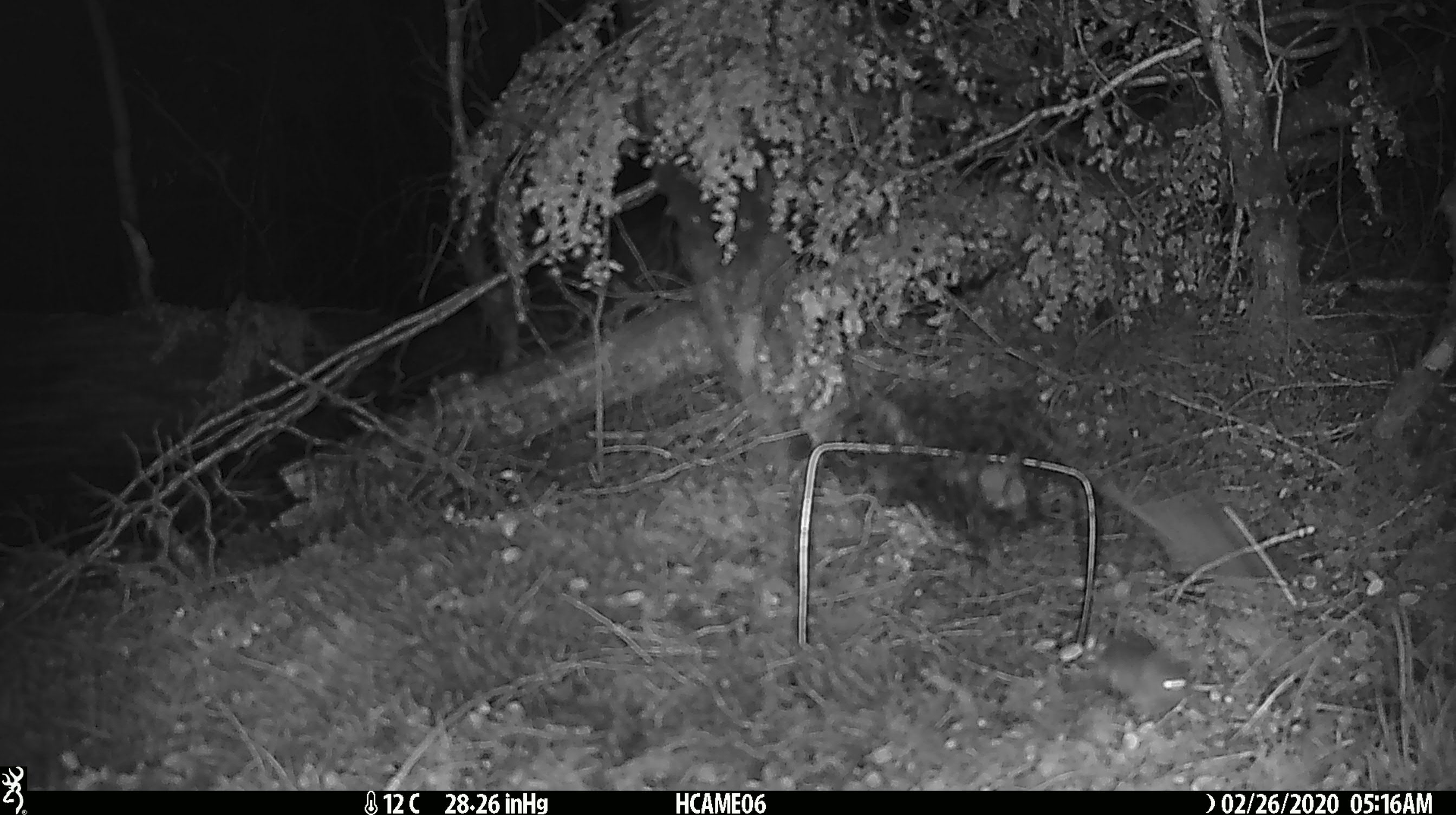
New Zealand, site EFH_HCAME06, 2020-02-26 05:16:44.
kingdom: Animalia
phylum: Chordata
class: Mammalia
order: Rodentia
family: Muridae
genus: Mus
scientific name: Mus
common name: mouse